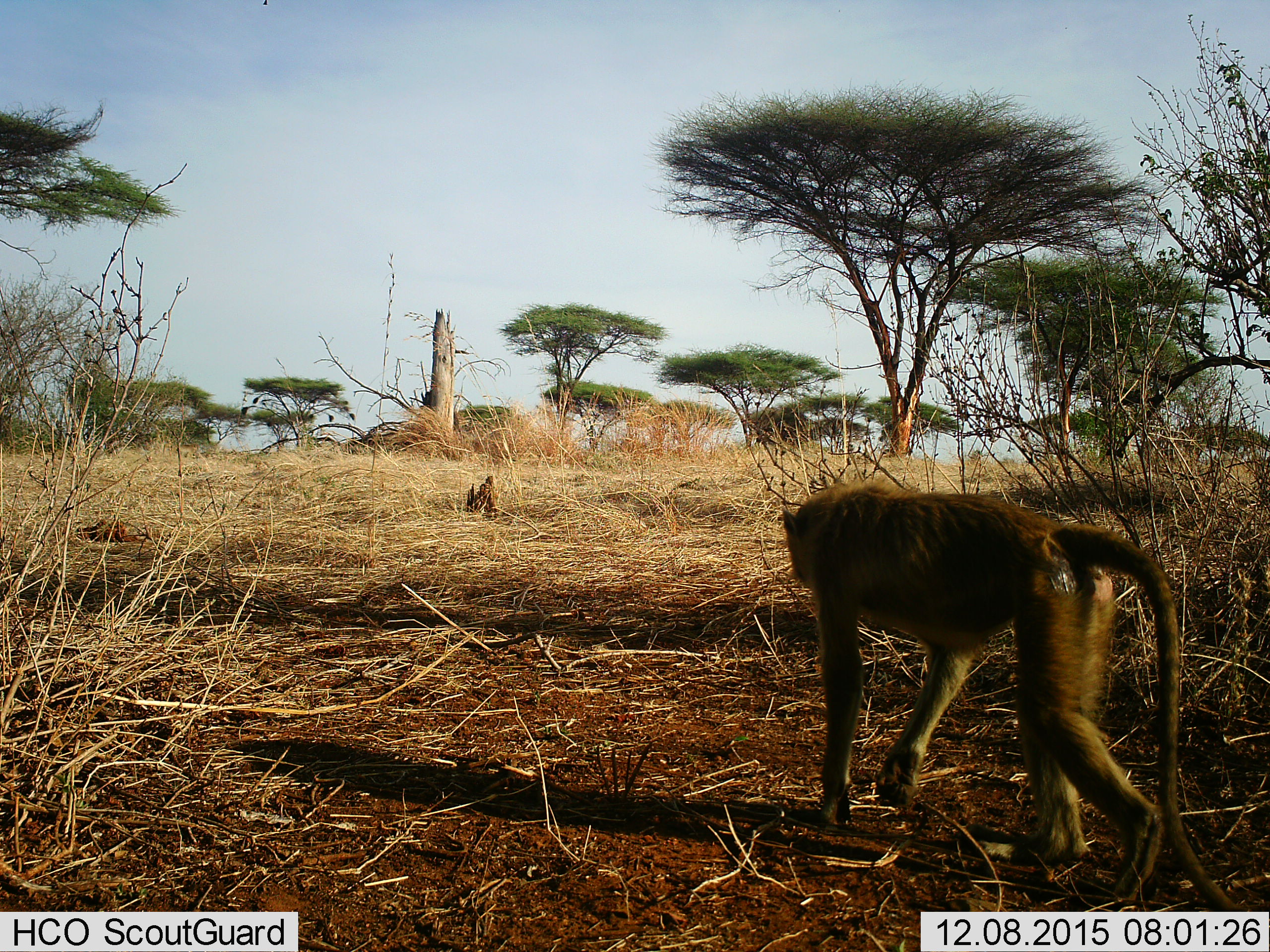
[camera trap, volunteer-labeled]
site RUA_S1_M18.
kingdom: Animalia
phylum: Chordata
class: Mammalia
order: Primates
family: Cercopithecidae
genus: Papio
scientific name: Papio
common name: baboon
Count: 1.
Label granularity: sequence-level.